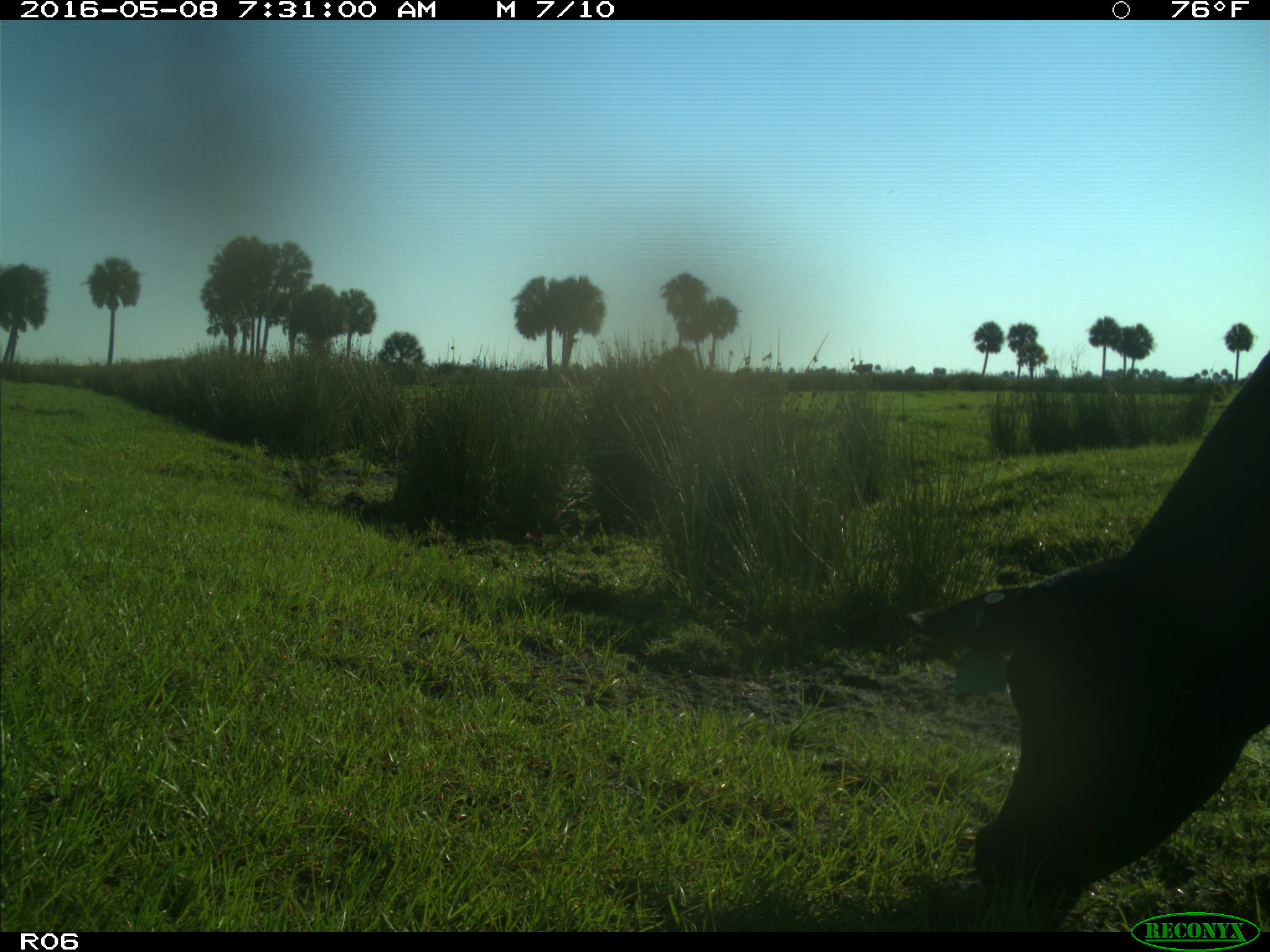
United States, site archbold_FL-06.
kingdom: Animalia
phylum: Chordata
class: Mammalia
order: Artiodactyla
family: Bovidae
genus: Bos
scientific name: Bos taurus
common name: domestic cow